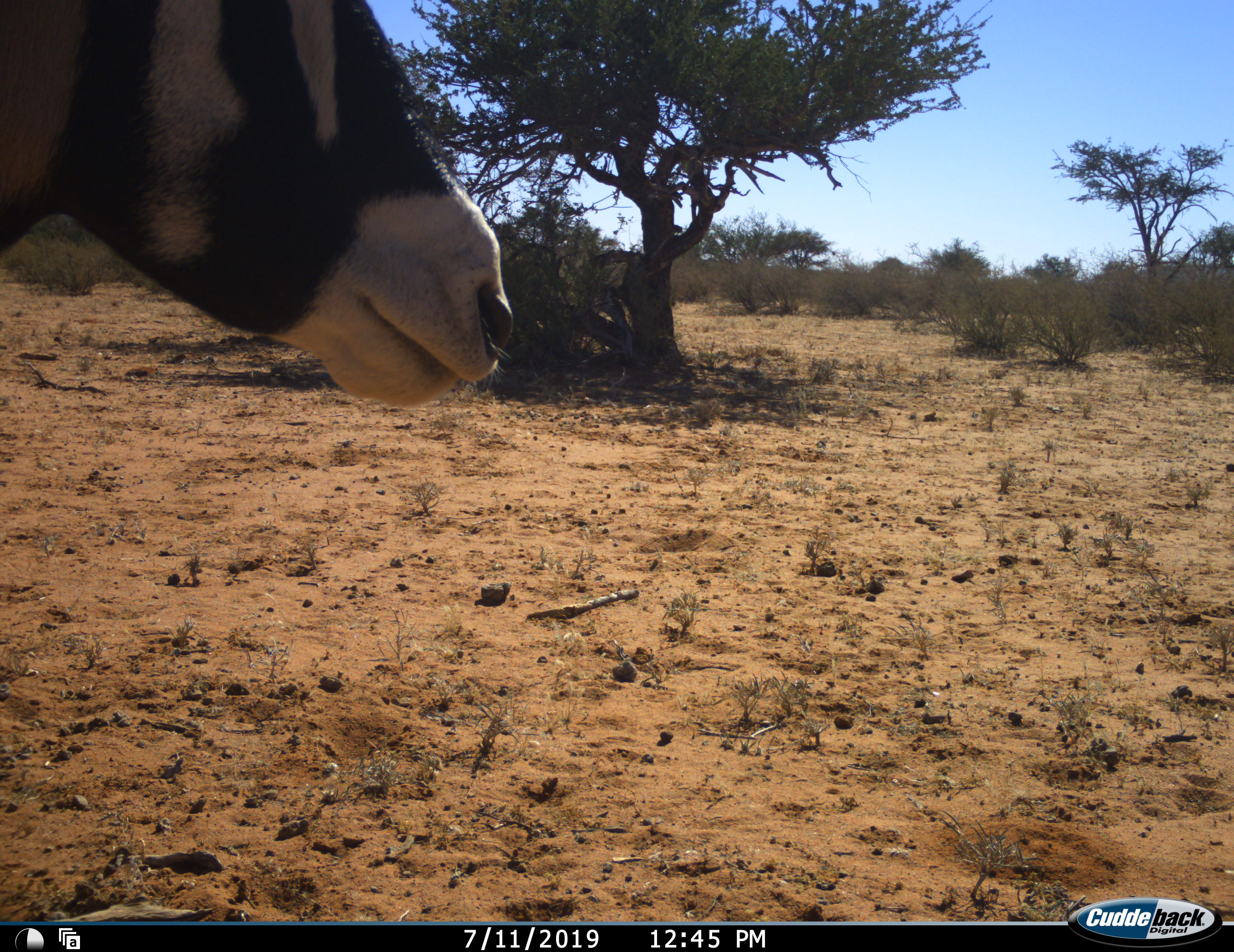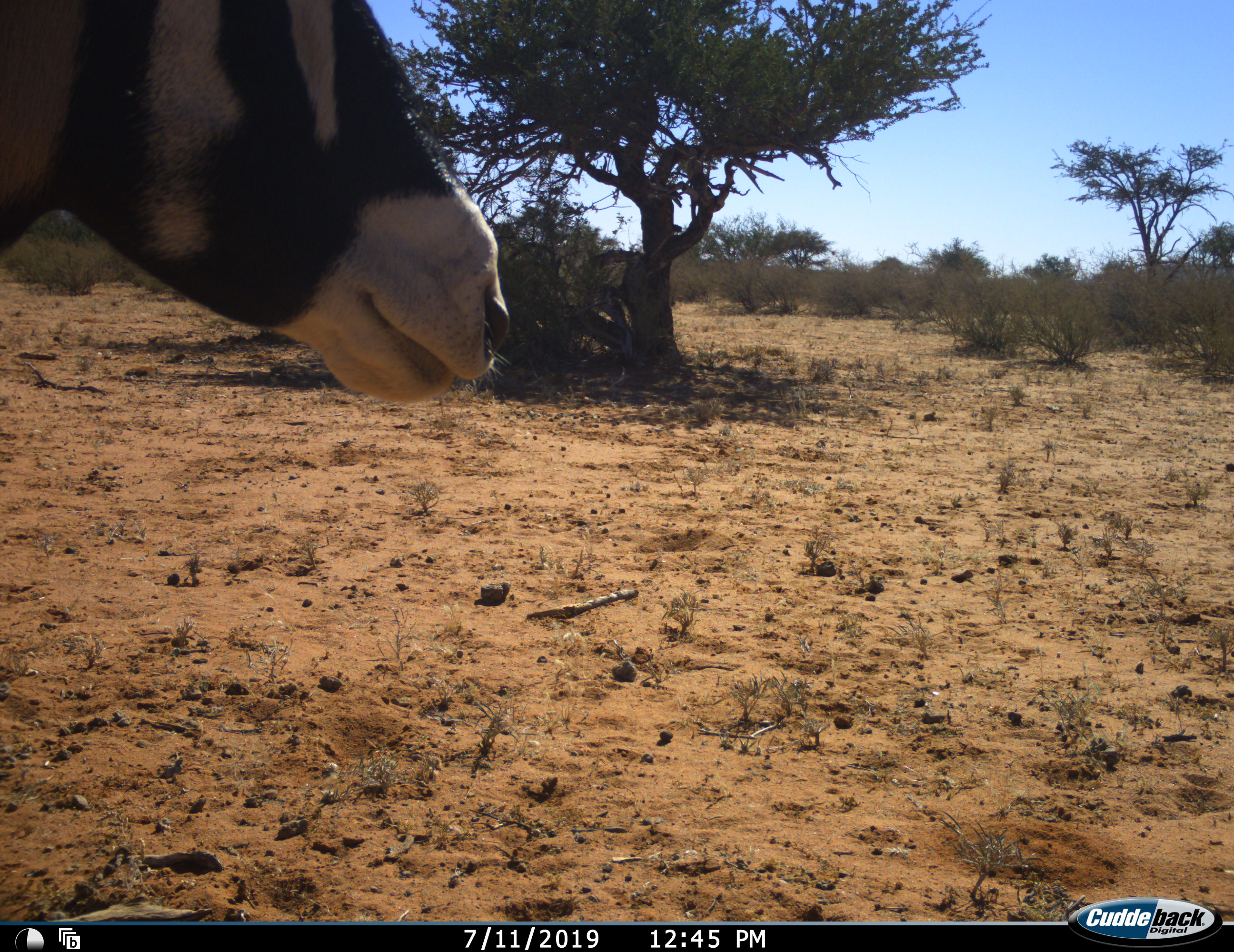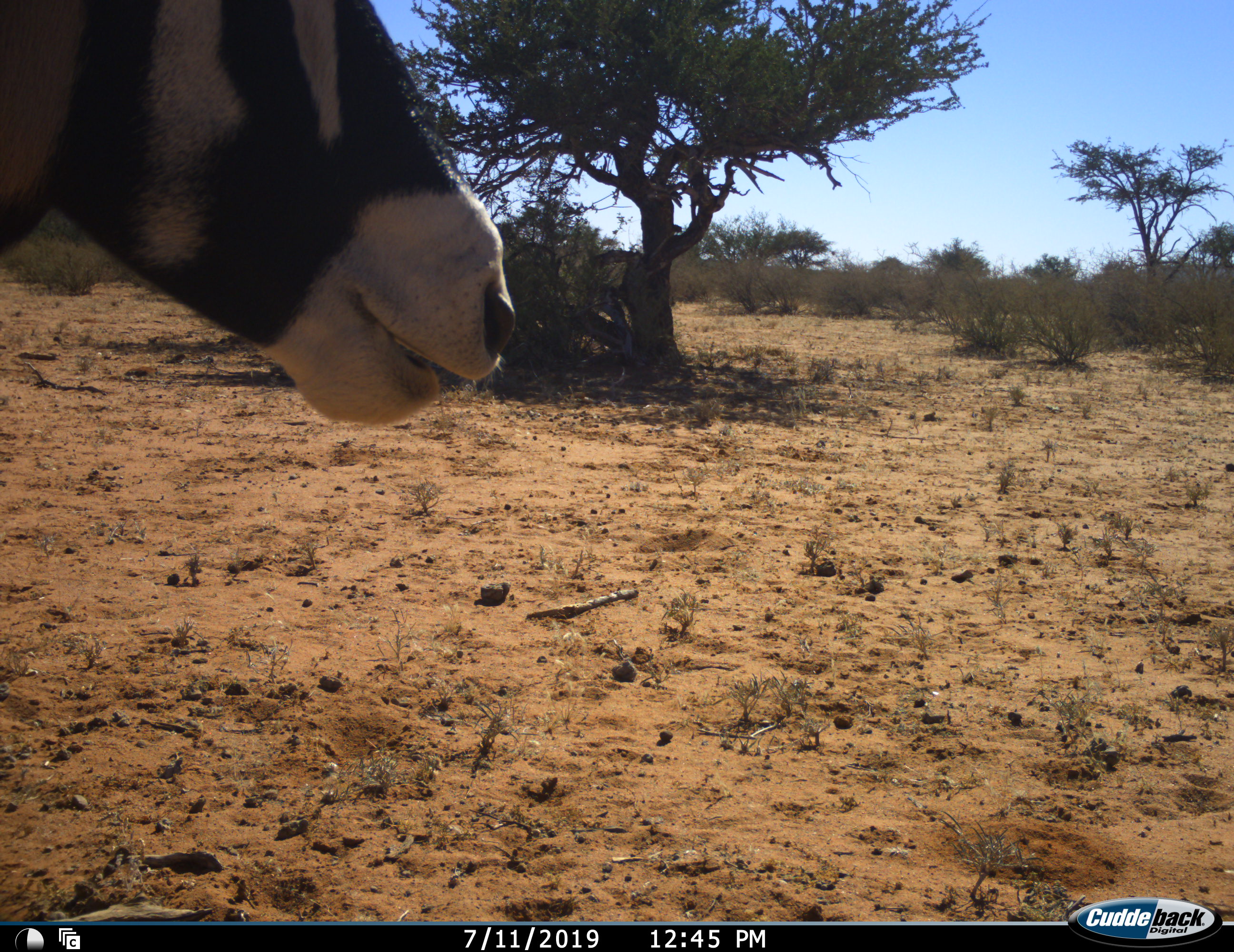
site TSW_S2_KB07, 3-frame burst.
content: unidentified animal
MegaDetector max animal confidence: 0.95